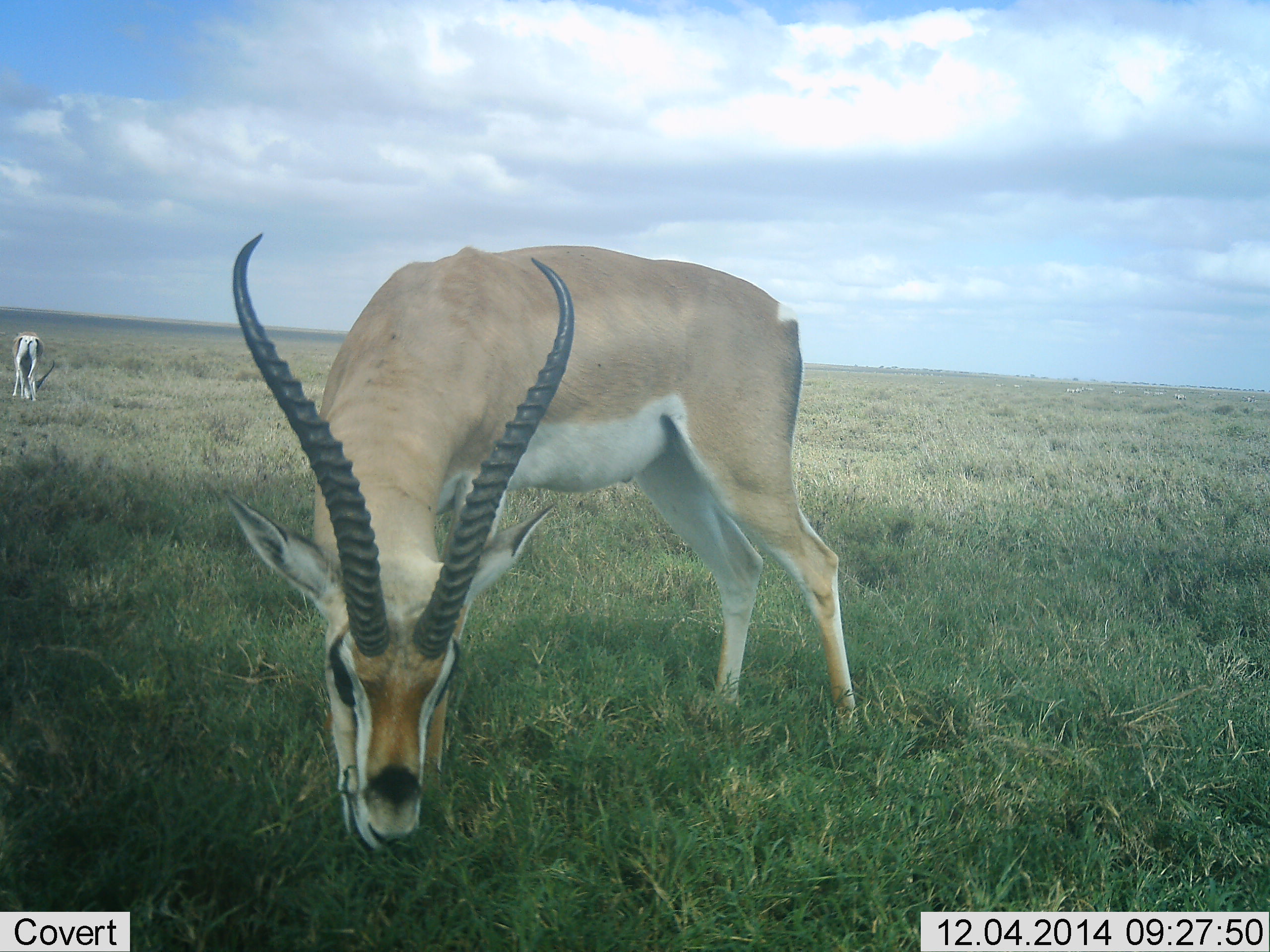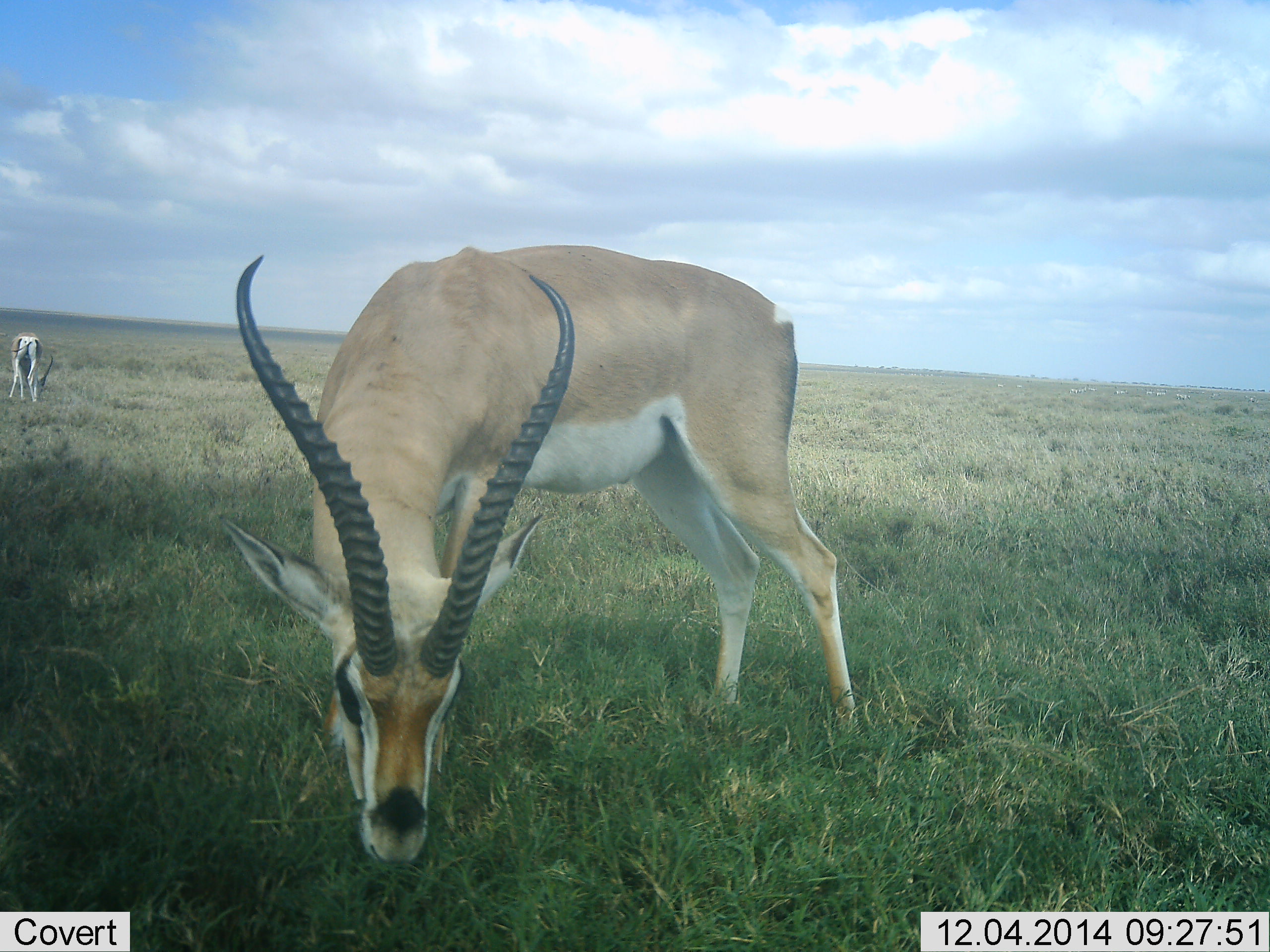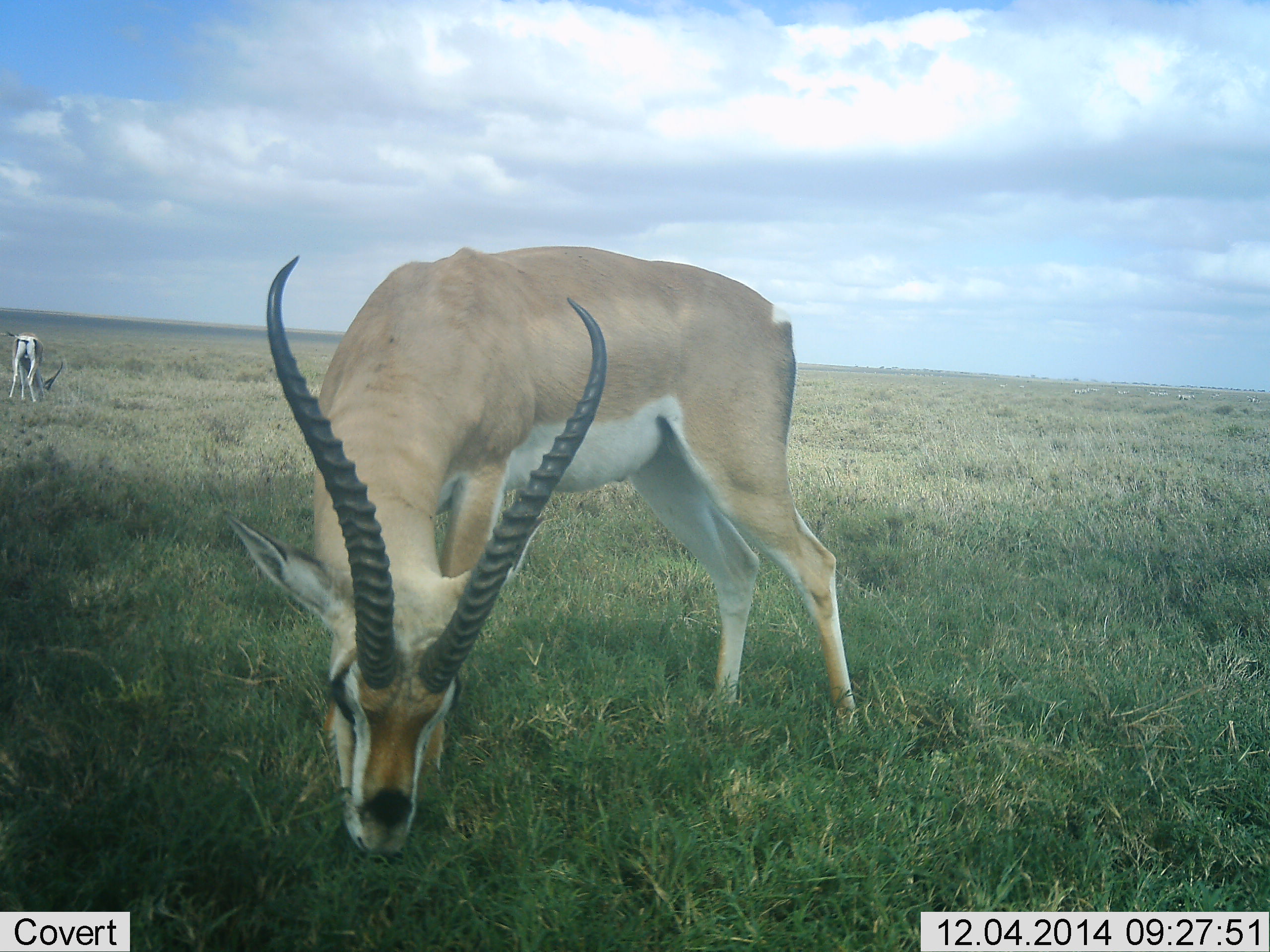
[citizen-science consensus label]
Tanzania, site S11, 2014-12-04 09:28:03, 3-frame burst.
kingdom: Animalia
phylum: Chordata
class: Mammalia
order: Artiodactyla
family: Bovidae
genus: Nanger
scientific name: Nanger granti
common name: grant's gazelle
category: gazellegrants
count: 2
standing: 33%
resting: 0%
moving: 0%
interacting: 0%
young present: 0%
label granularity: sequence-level